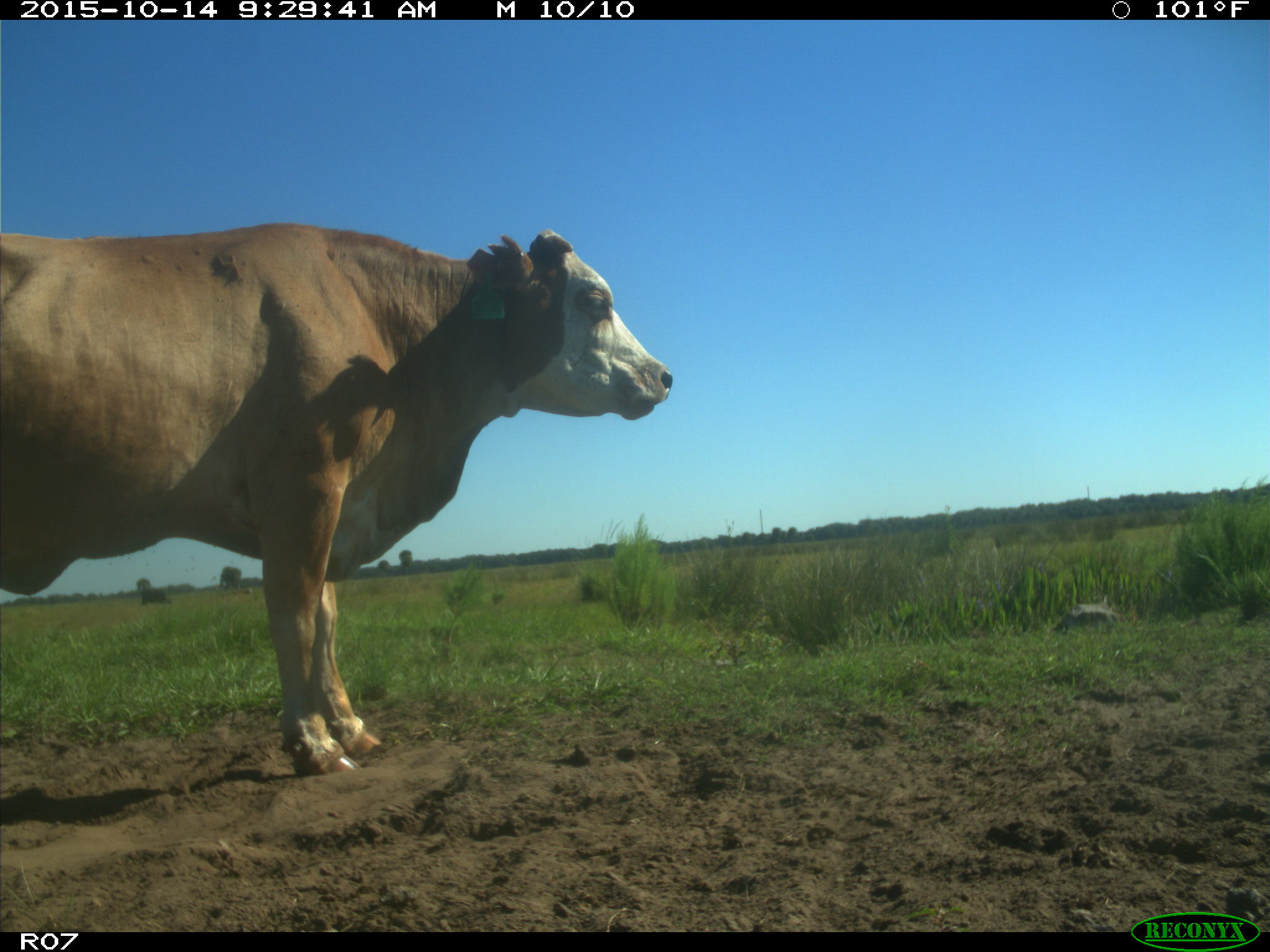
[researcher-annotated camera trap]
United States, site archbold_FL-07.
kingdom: Animalia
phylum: Chordata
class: Mammalia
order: Artiodactyla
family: Bovidae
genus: Bos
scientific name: Bos taurus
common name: domestic cow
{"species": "Bos taurus (domestic cow)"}